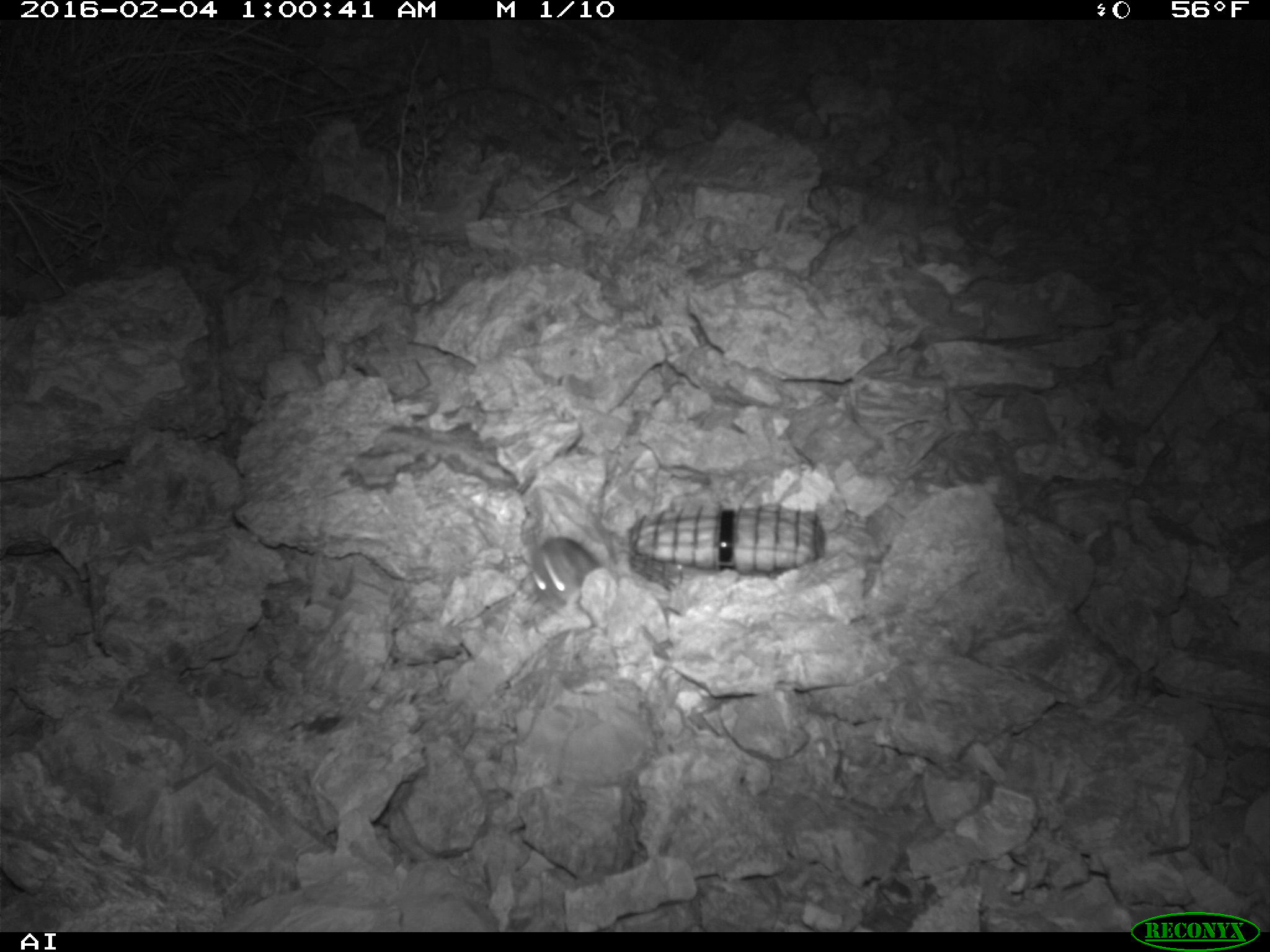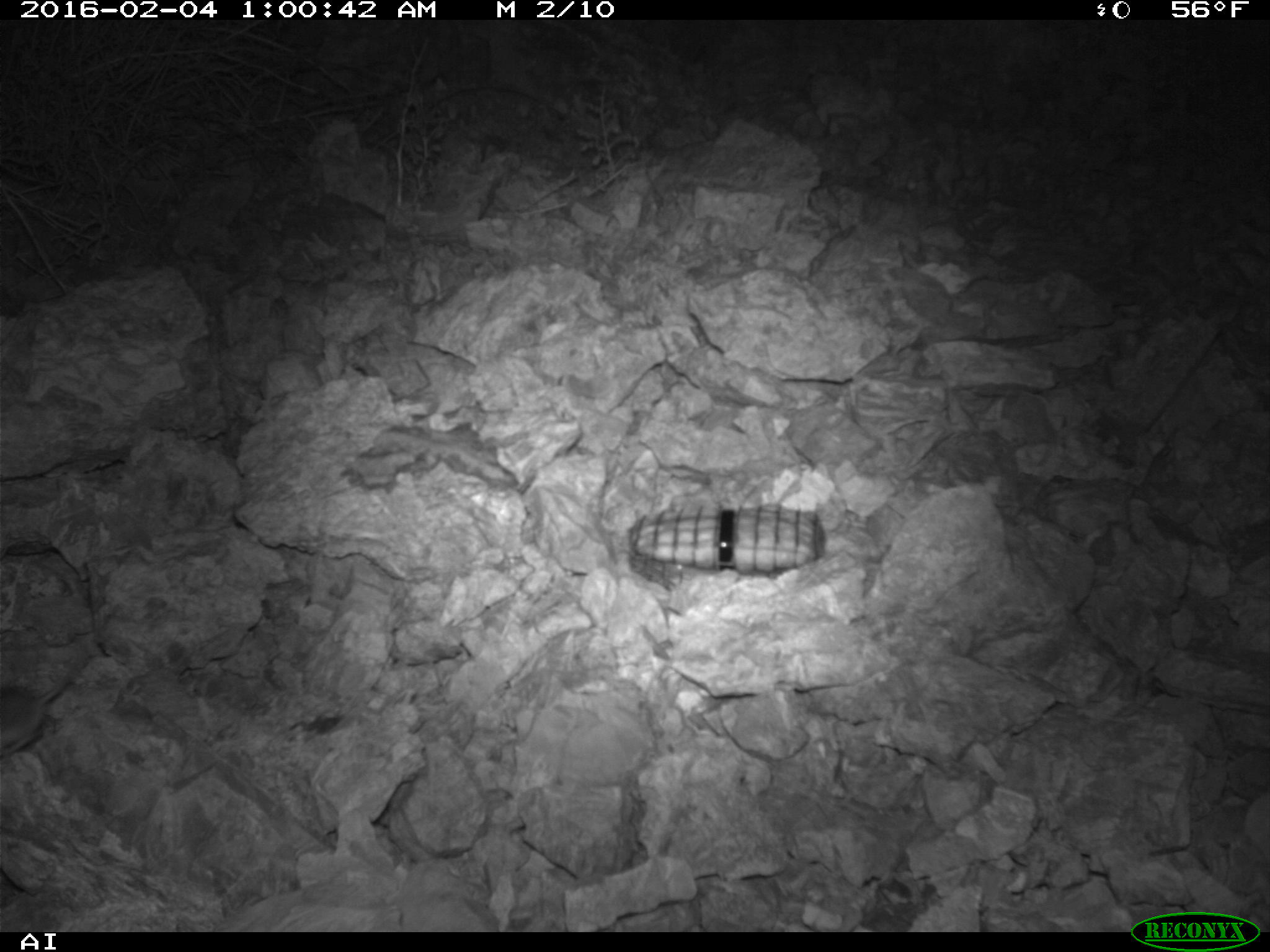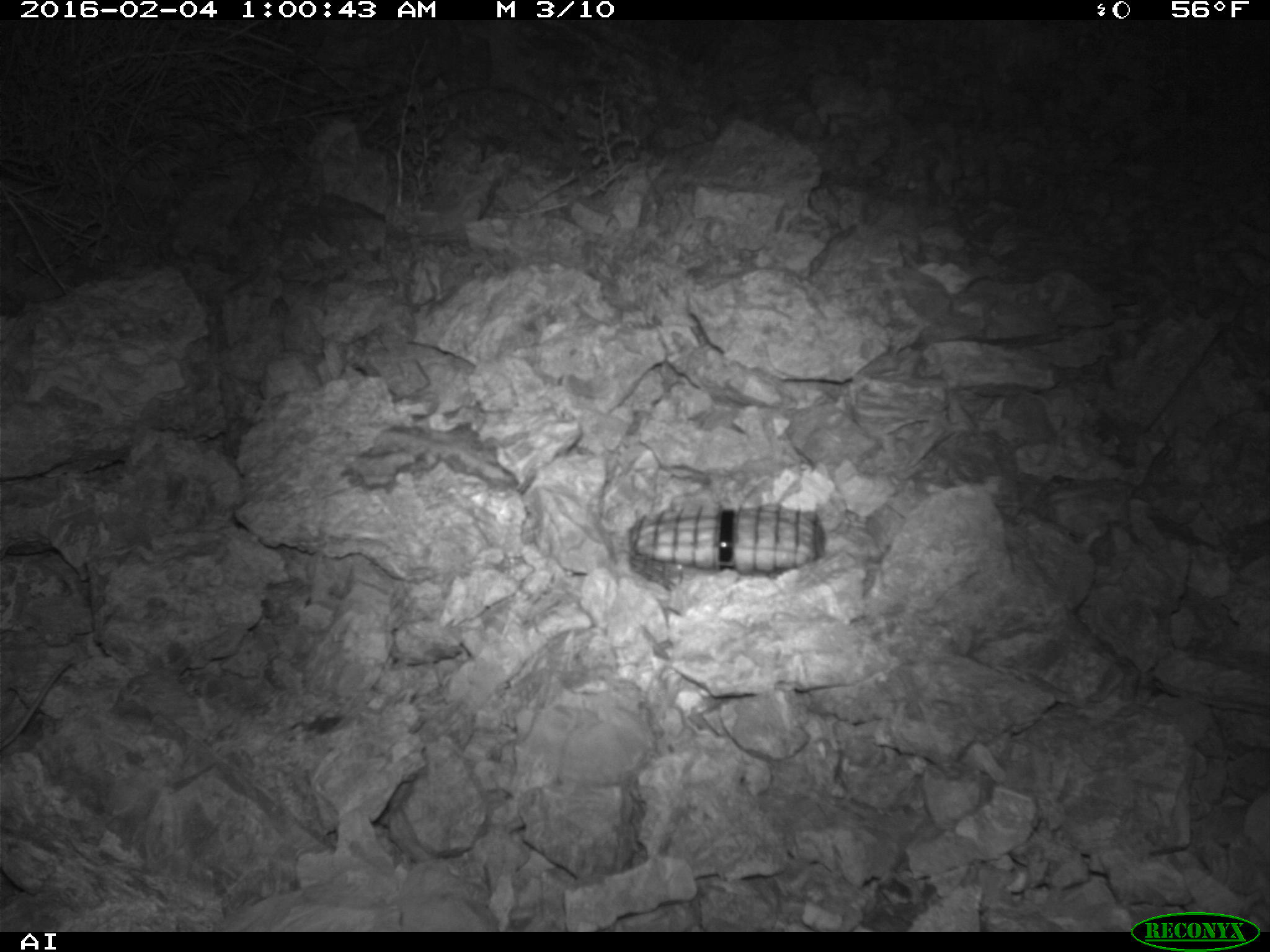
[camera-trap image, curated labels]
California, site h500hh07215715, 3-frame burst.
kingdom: Animalia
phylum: Chordata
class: Mammalia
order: Rodentia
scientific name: Rodentia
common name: rodent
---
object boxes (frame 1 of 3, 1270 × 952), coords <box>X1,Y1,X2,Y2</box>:
rodent: <box>527,536,601,608</box>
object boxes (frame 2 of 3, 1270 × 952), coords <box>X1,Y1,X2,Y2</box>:
rodent: <box>0,674,71,757</box>